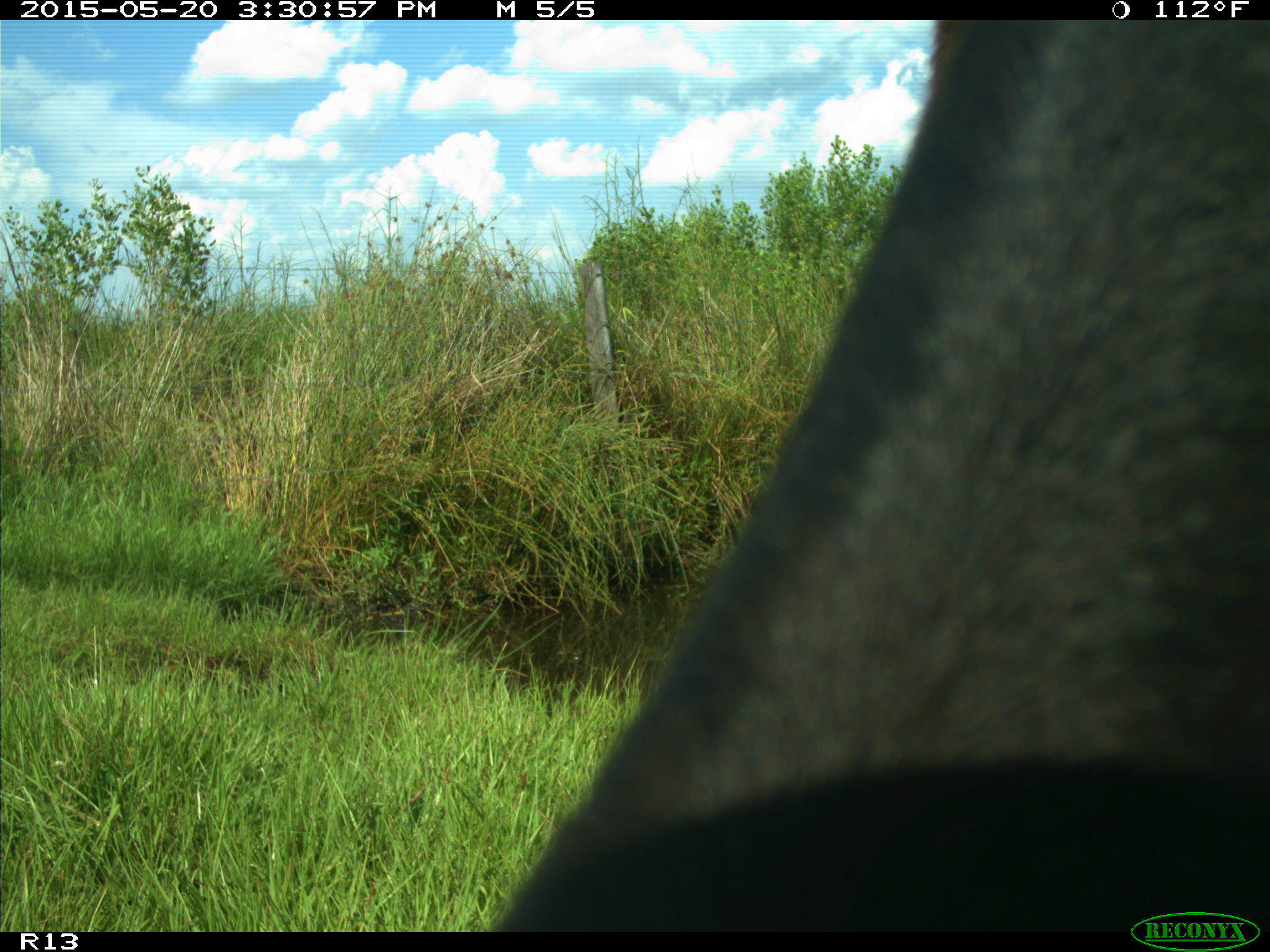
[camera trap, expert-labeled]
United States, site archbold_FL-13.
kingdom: Animalia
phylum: Chordata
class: Mammalia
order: Artiodactyla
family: Bovidae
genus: Bos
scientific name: Bos taurus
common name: domestic cow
Bos taurus (domestic cow).